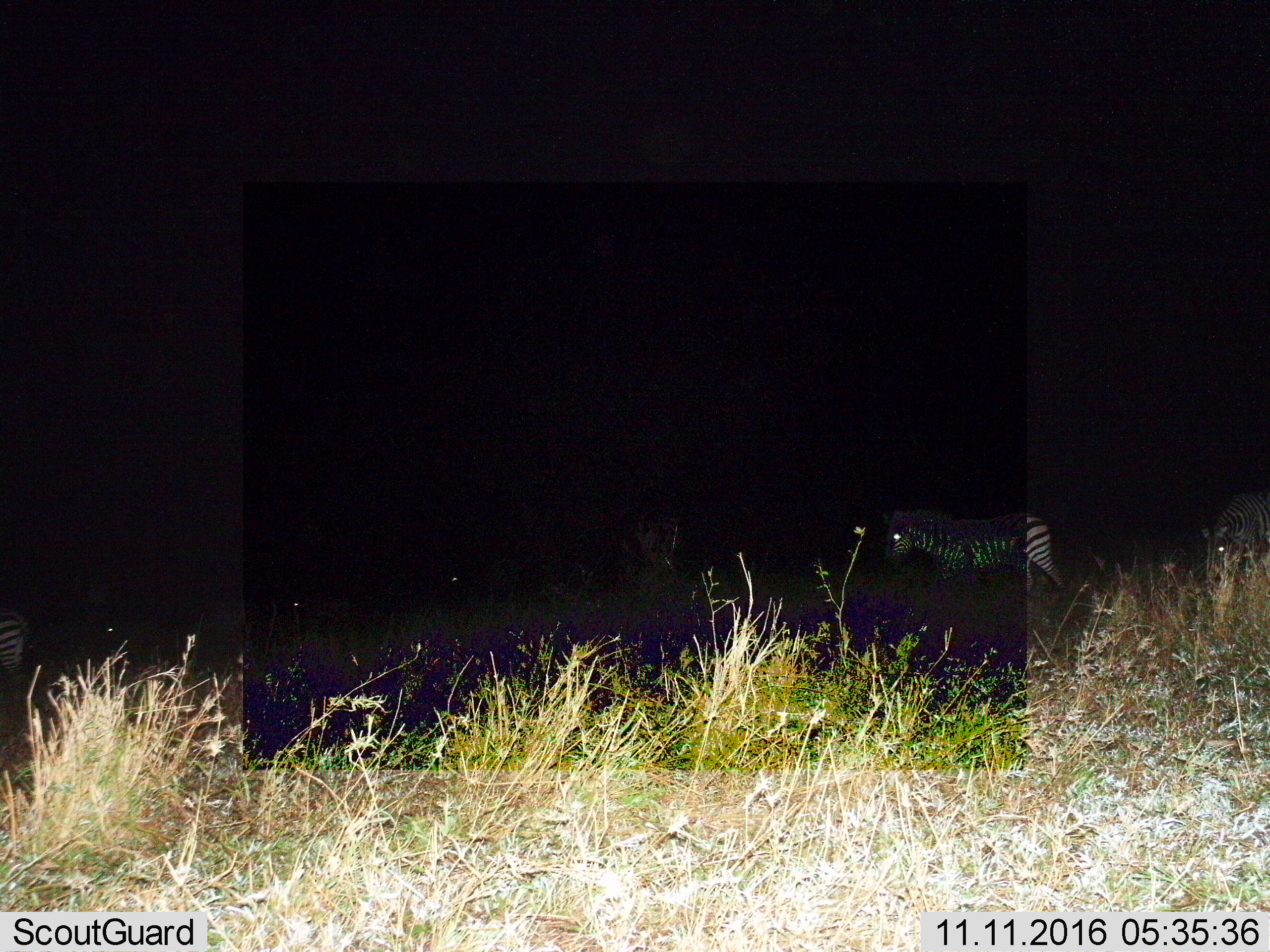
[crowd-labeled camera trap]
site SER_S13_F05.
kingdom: Animalia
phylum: Chordata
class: Mammalia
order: Perissodactyla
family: Equidae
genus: Equus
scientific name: Equus quagga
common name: plains zebra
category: zebraplains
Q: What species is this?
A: Zebraplains (plains zebra) (Equus quagga).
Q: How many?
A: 5.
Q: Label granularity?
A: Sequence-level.